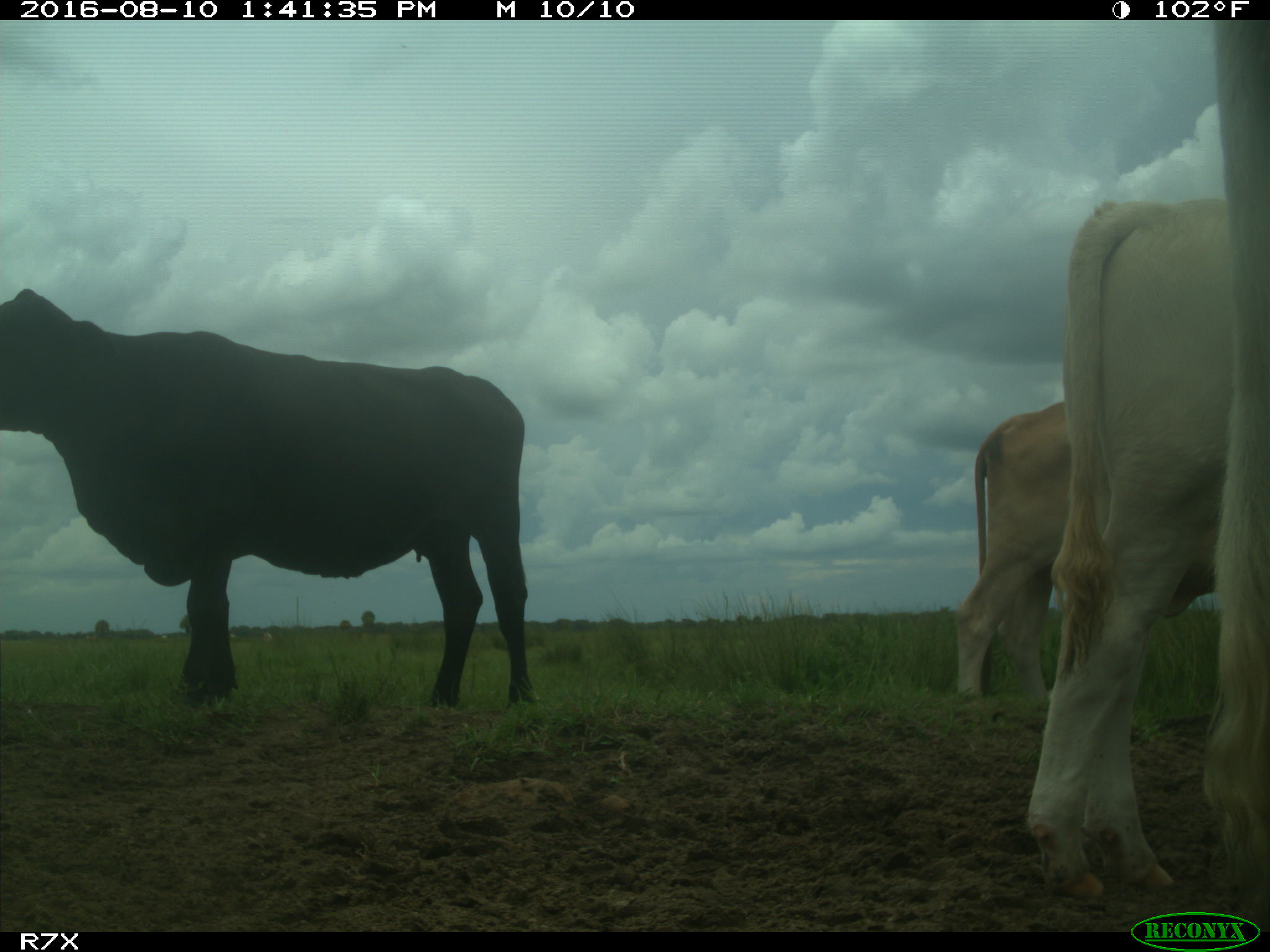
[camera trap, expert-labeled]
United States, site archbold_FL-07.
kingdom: Animalia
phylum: Chordata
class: Mammalia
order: Artiodactyla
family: Bovidae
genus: Bos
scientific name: Bos taurus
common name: domestic cow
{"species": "Bos taurus (domestic cow)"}